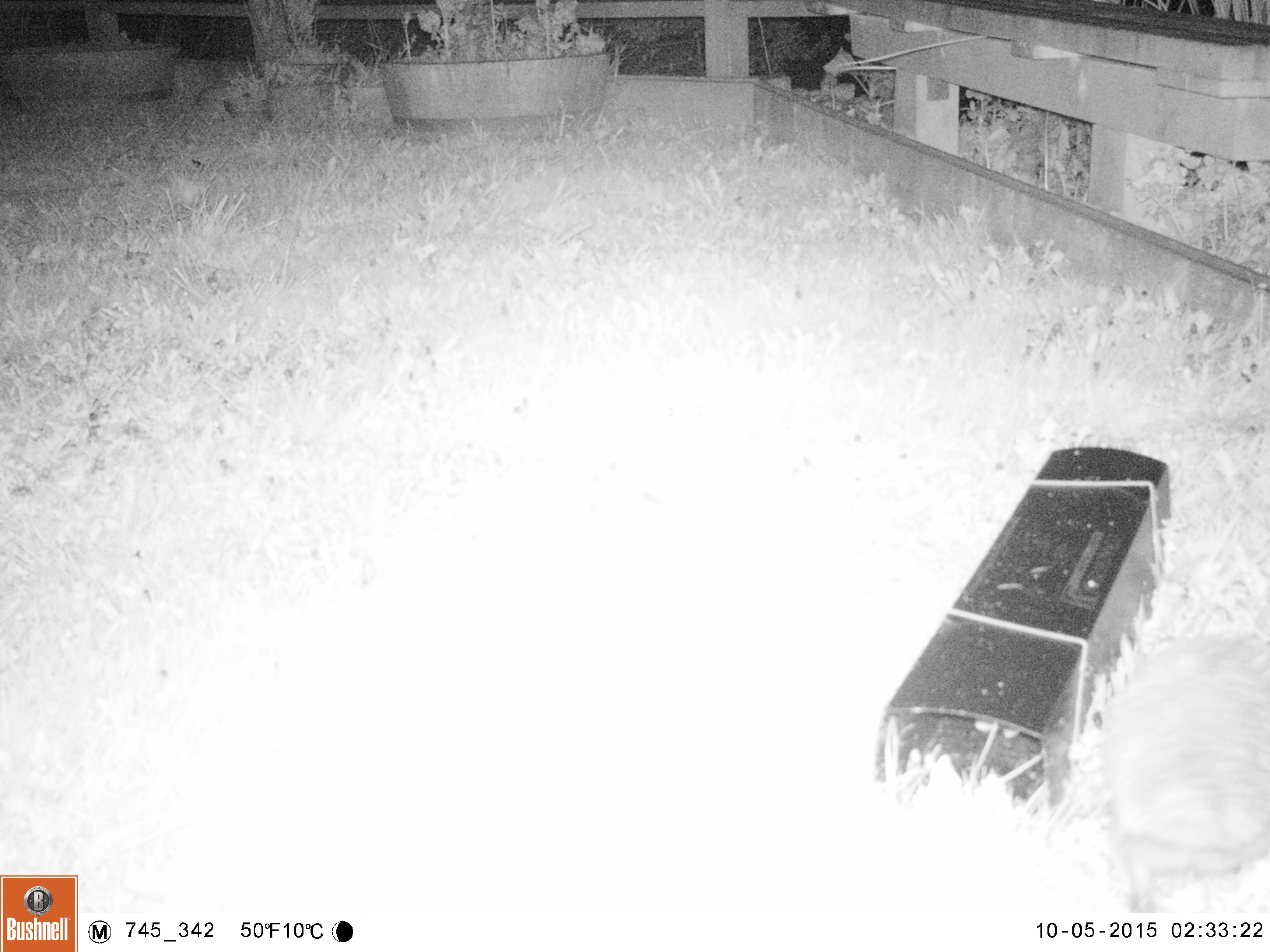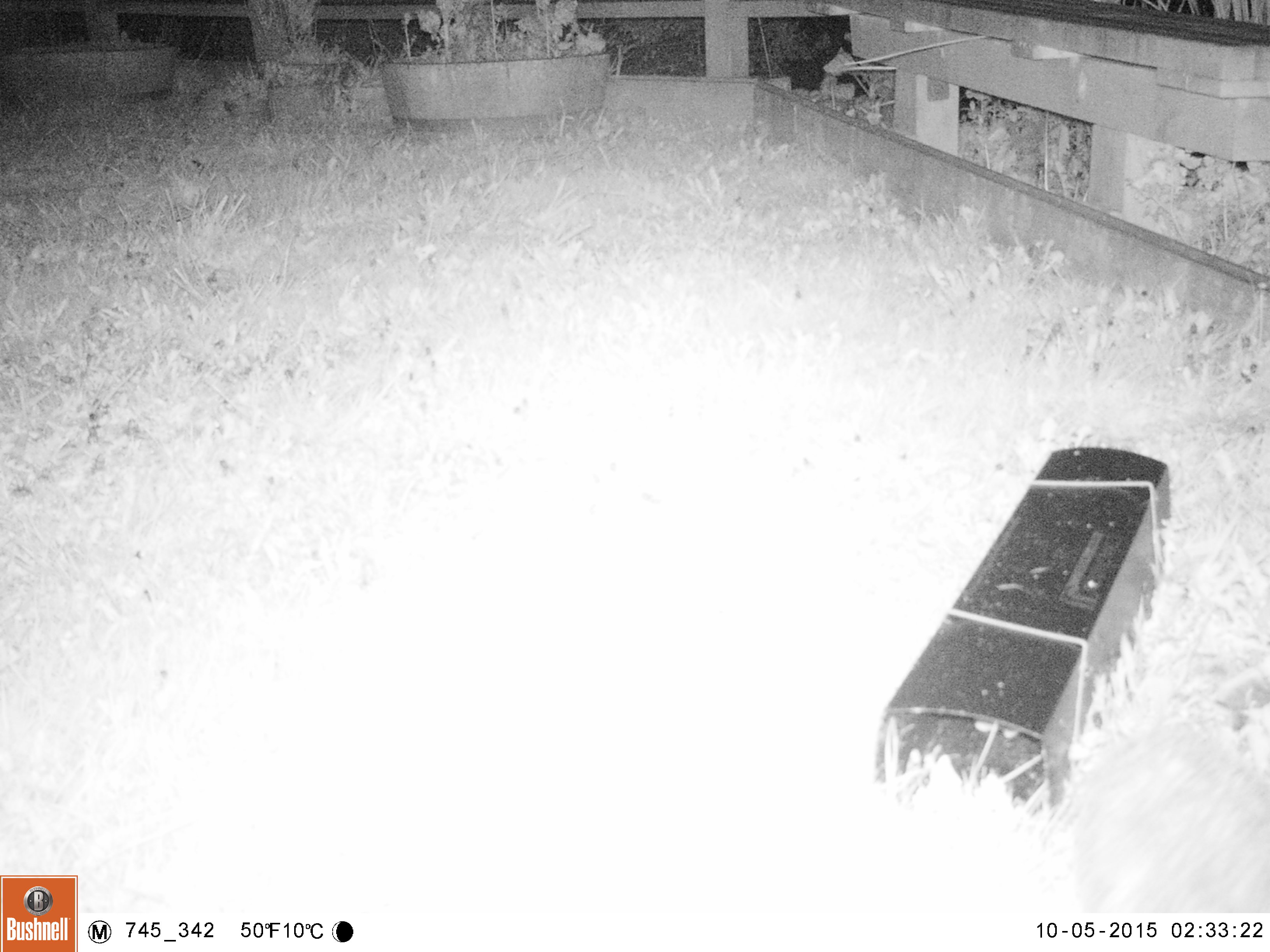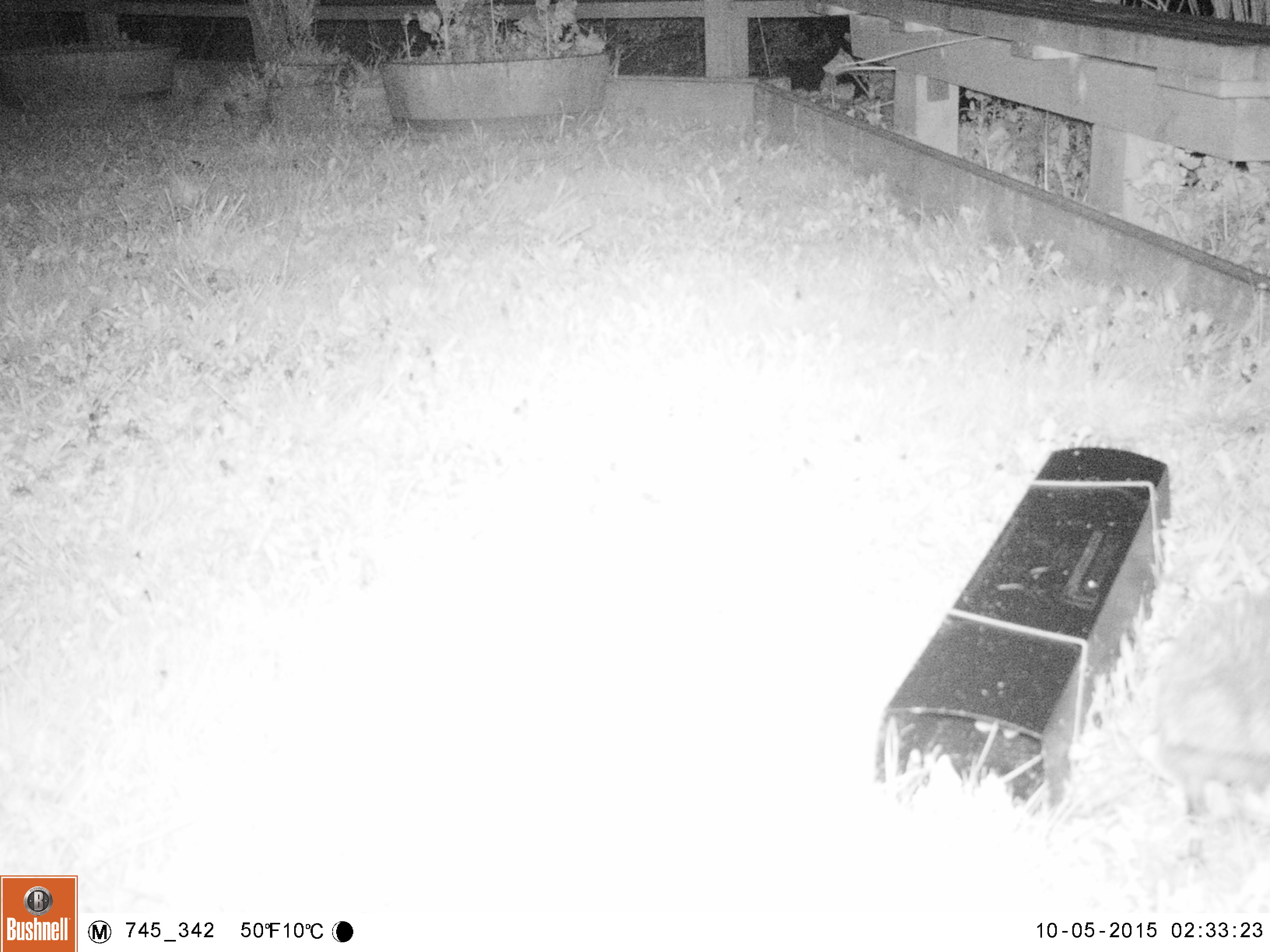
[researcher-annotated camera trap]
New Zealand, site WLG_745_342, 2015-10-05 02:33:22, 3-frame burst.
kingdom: Animalia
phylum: Chordata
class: Mammalia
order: Eulipotyphla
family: Erinaceidae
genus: Erinaceus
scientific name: Erinaceus europaeus europaeus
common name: european hedgehog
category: hedgehog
Hedgehog (european hedgehog) (Erinaceus europaeus europaeus).